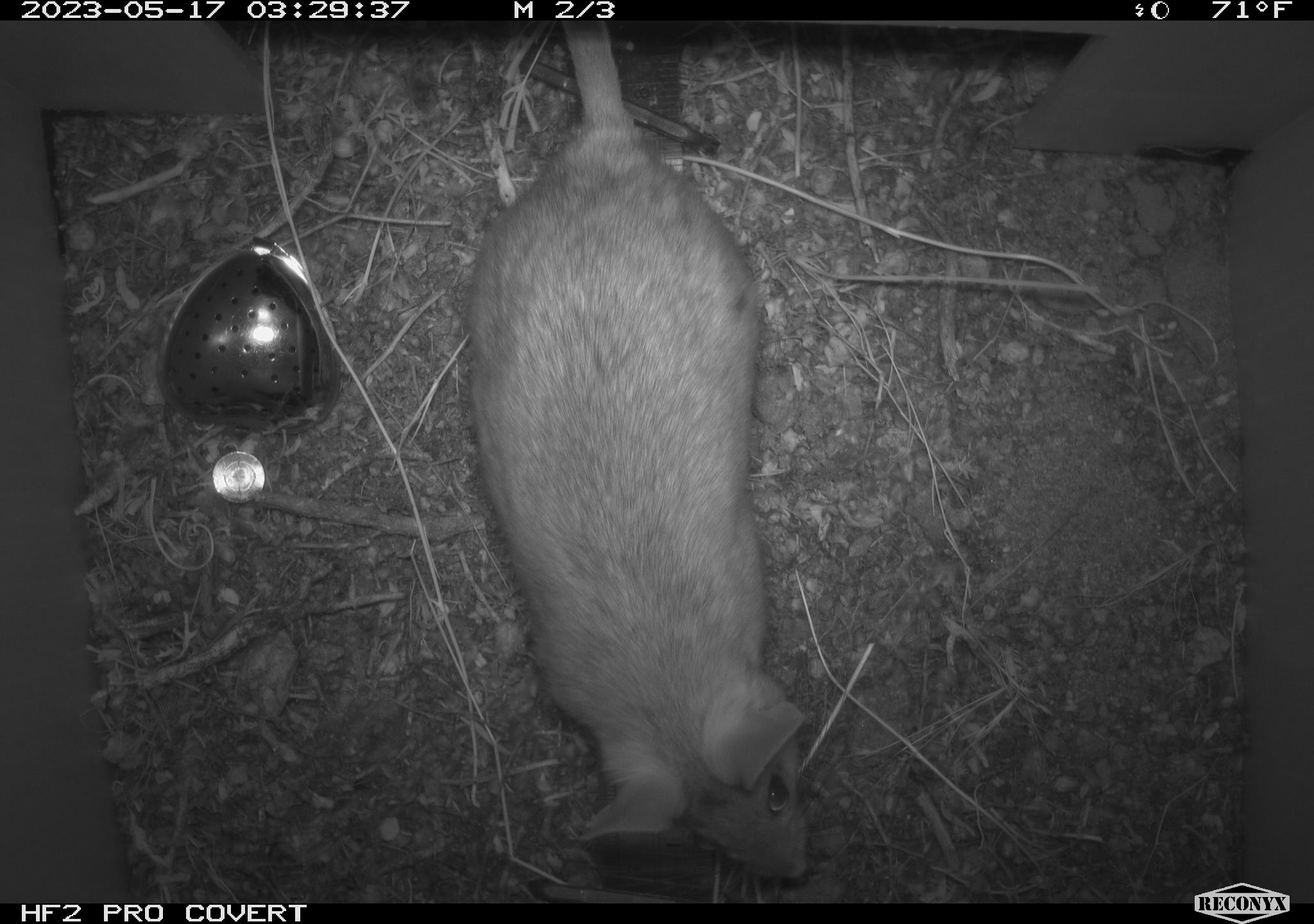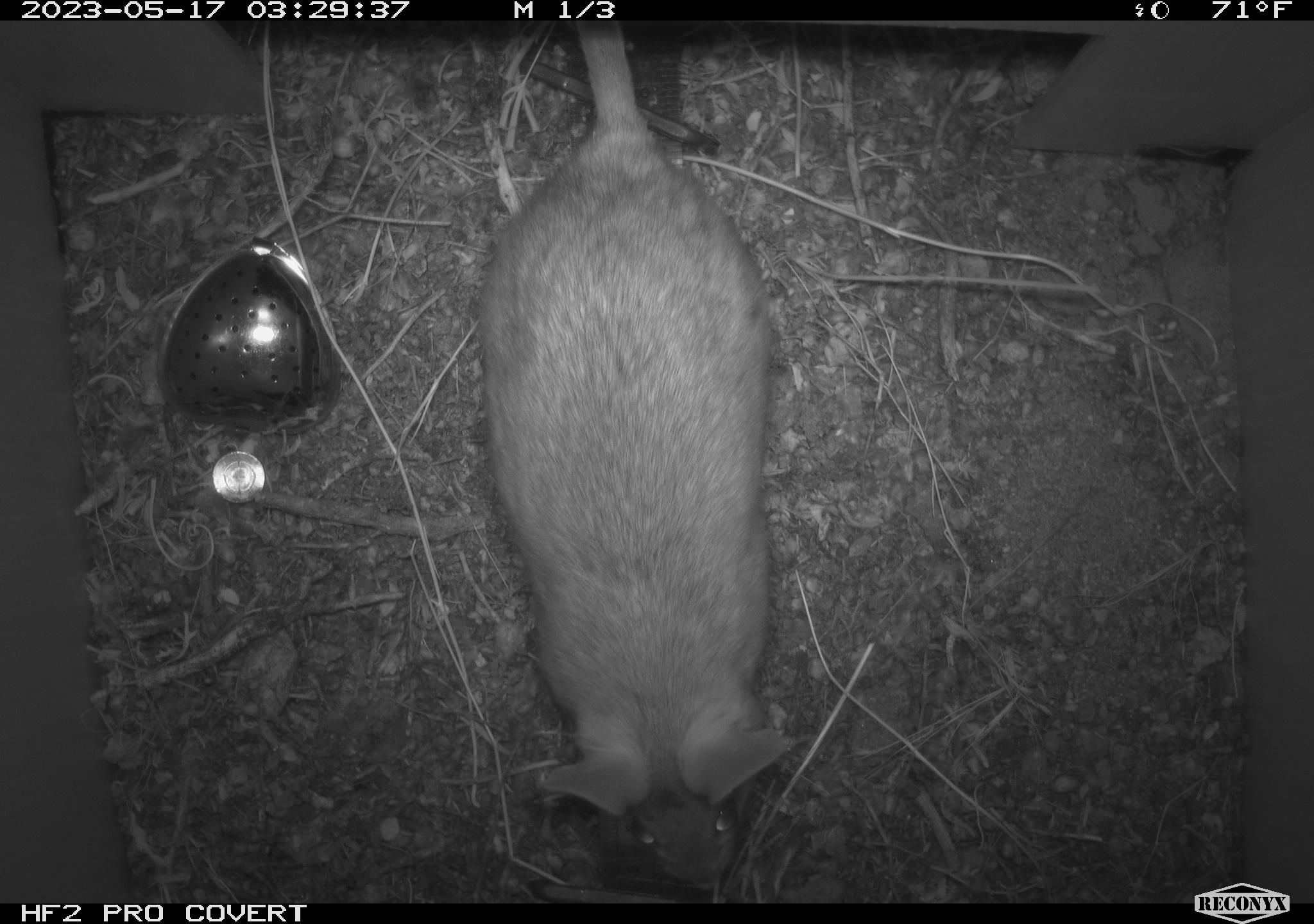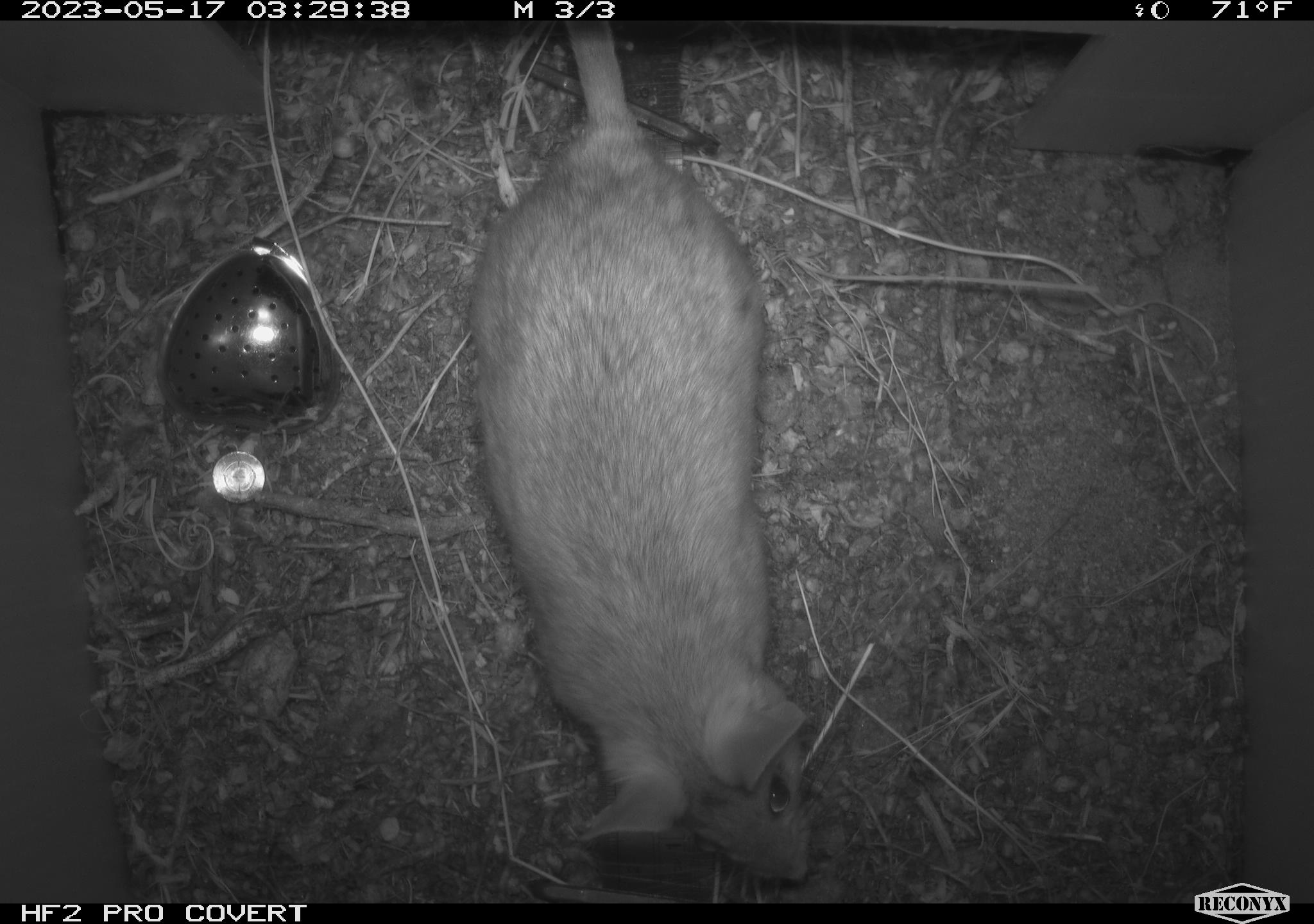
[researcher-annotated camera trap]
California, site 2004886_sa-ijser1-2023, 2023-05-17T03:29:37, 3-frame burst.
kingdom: Animalia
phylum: Chordata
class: Mammalia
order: Rodentia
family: Cricetidae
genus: Neotoma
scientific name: Neotoma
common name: pack rat or woodrat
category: neotoma species